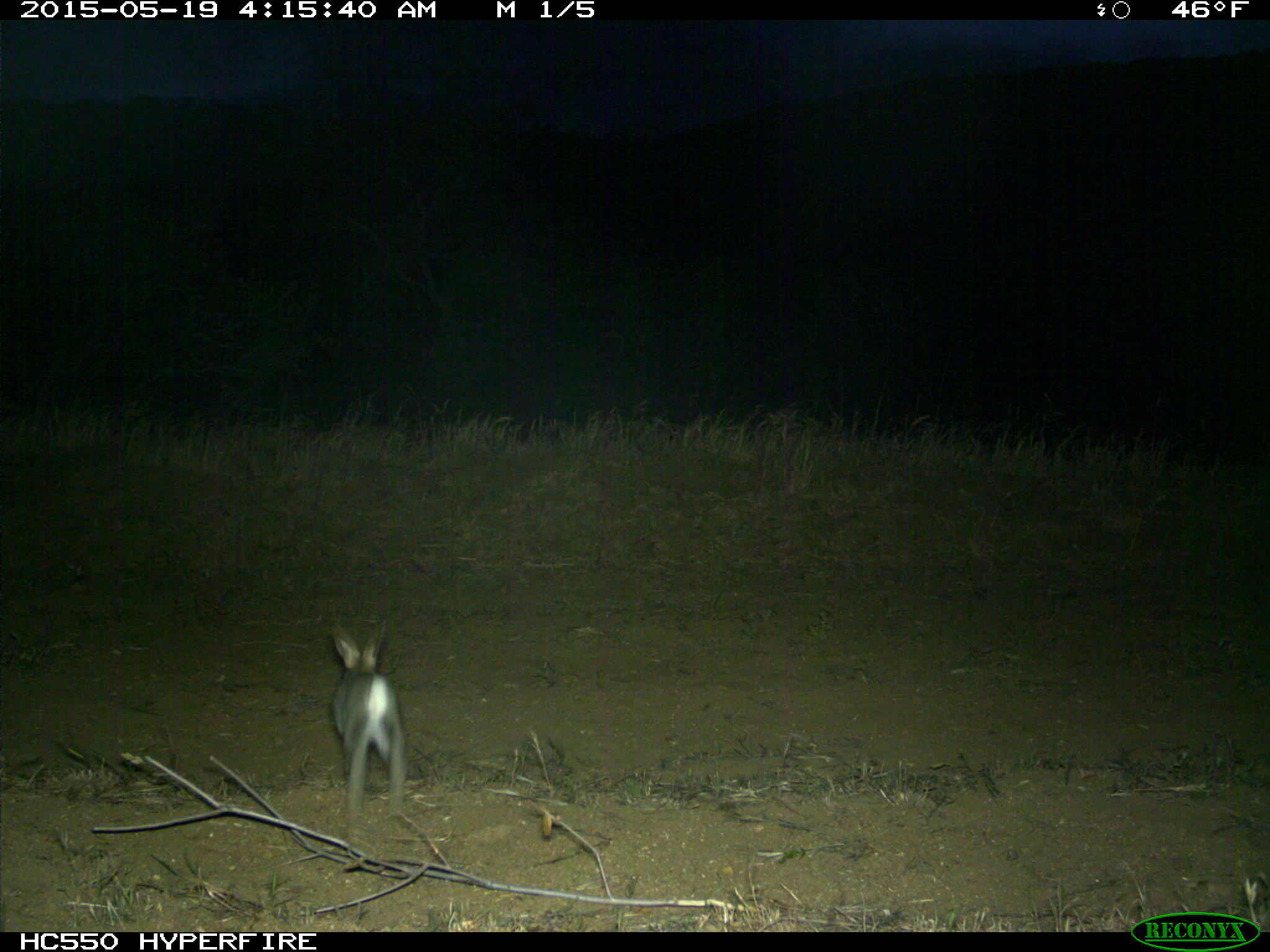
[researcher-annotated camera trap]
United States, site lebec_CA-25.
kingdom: Animalia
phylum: Chordata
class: Mammalia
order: Lagomorpha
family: Leporidae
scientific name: Leporidae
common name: rabbits and hares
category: unidentified rabbit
Unidentified rabbit (rabbits and hares) (Leporidae).